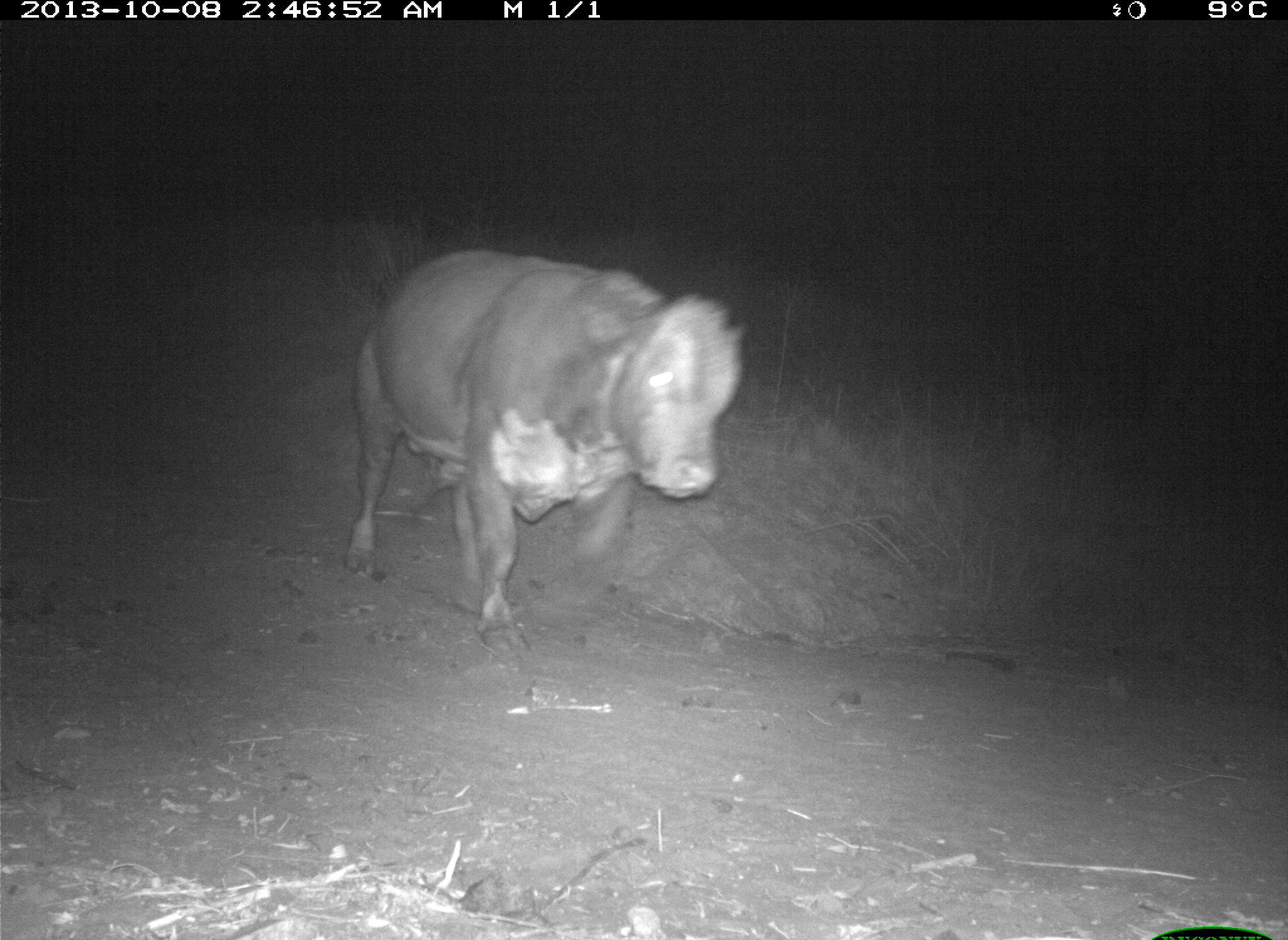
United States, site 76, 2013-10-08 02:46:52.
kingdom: Animalia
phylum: Chordata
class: Mammalia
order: Artiodactyla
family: Bovidae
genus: Bos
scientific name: Bos taurus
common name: cow